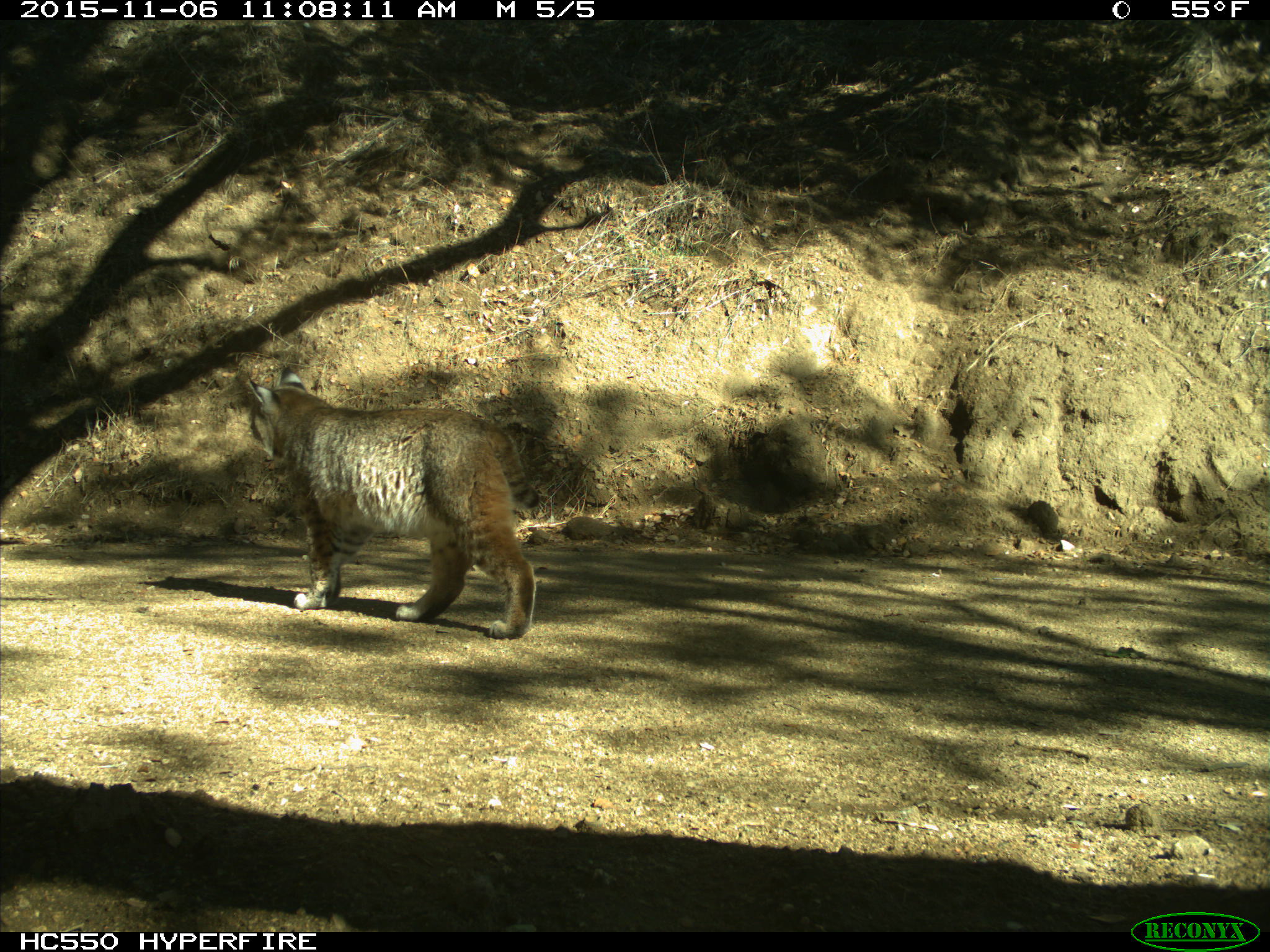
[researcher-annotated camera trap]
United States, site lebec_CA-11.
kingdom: Animalia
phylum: Chordata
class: Mammalia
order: Carnivora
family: Felidae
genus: Lynx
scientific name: Lynx rufus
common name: bobcat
Lynx rufus (bobcat).